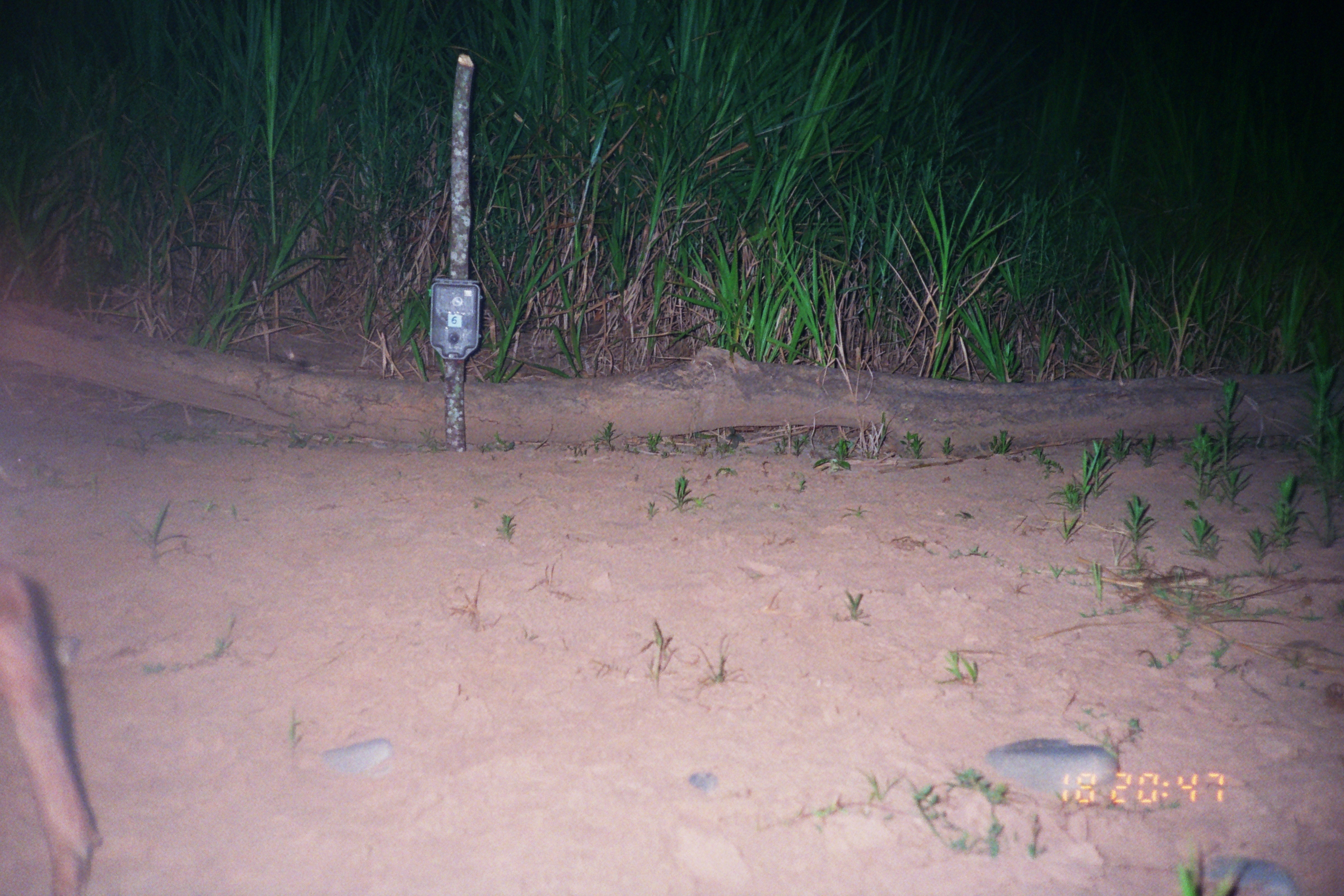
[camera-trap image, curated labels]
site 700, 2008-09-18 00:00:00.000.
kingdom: Animalia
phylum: Chordata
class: Mammalia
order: Artiodactyla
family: Cervidae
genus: Mazama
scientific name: Mazama americana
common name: red brocket